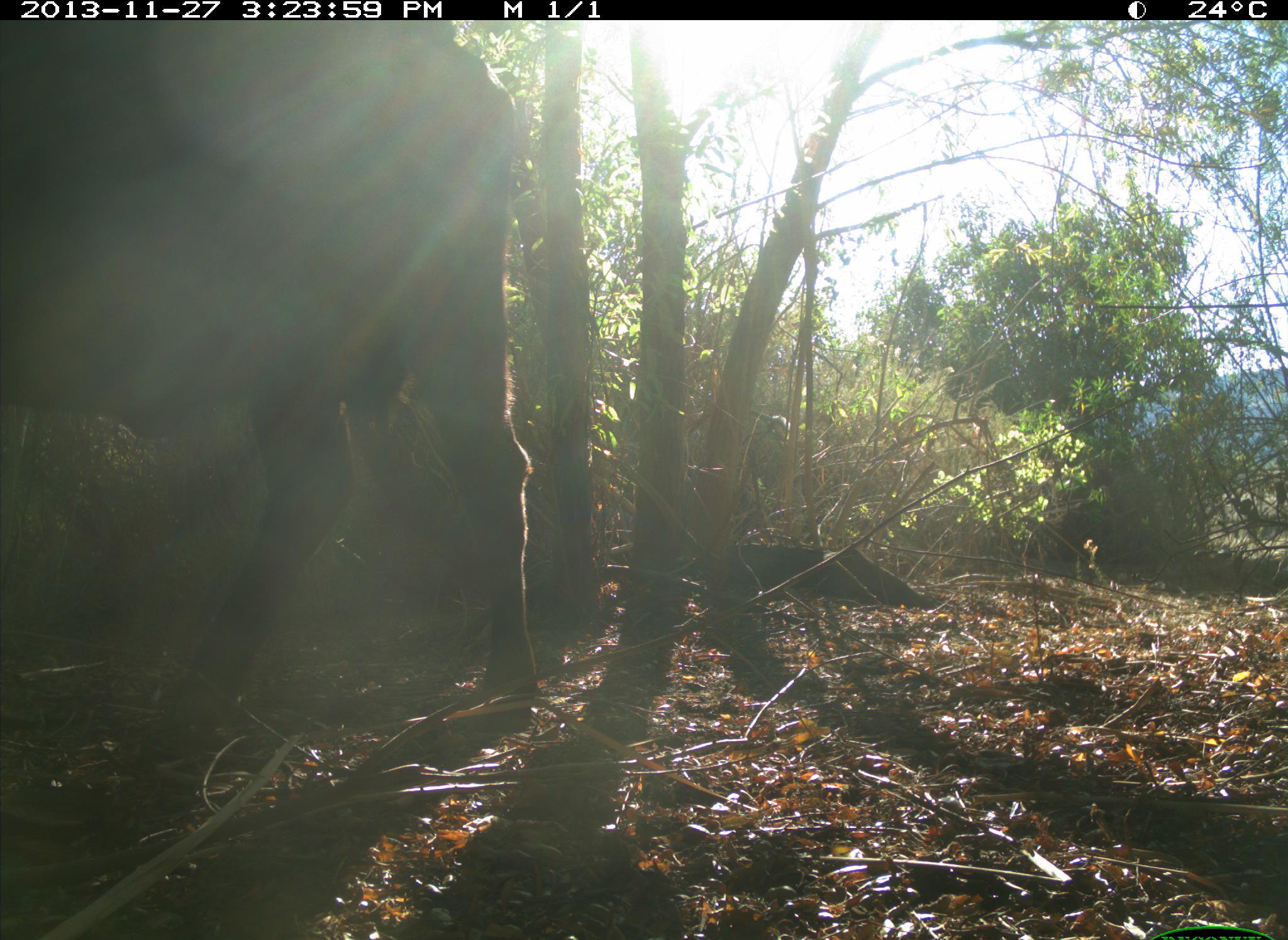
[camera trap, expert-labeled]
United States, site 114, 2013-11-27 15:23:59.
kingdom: Animalia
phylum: Chordata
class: Mammalia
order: Artiodactyla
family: Bovidae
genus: Bos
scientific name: Bos taurus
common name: cow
Cow (Bos taurus).